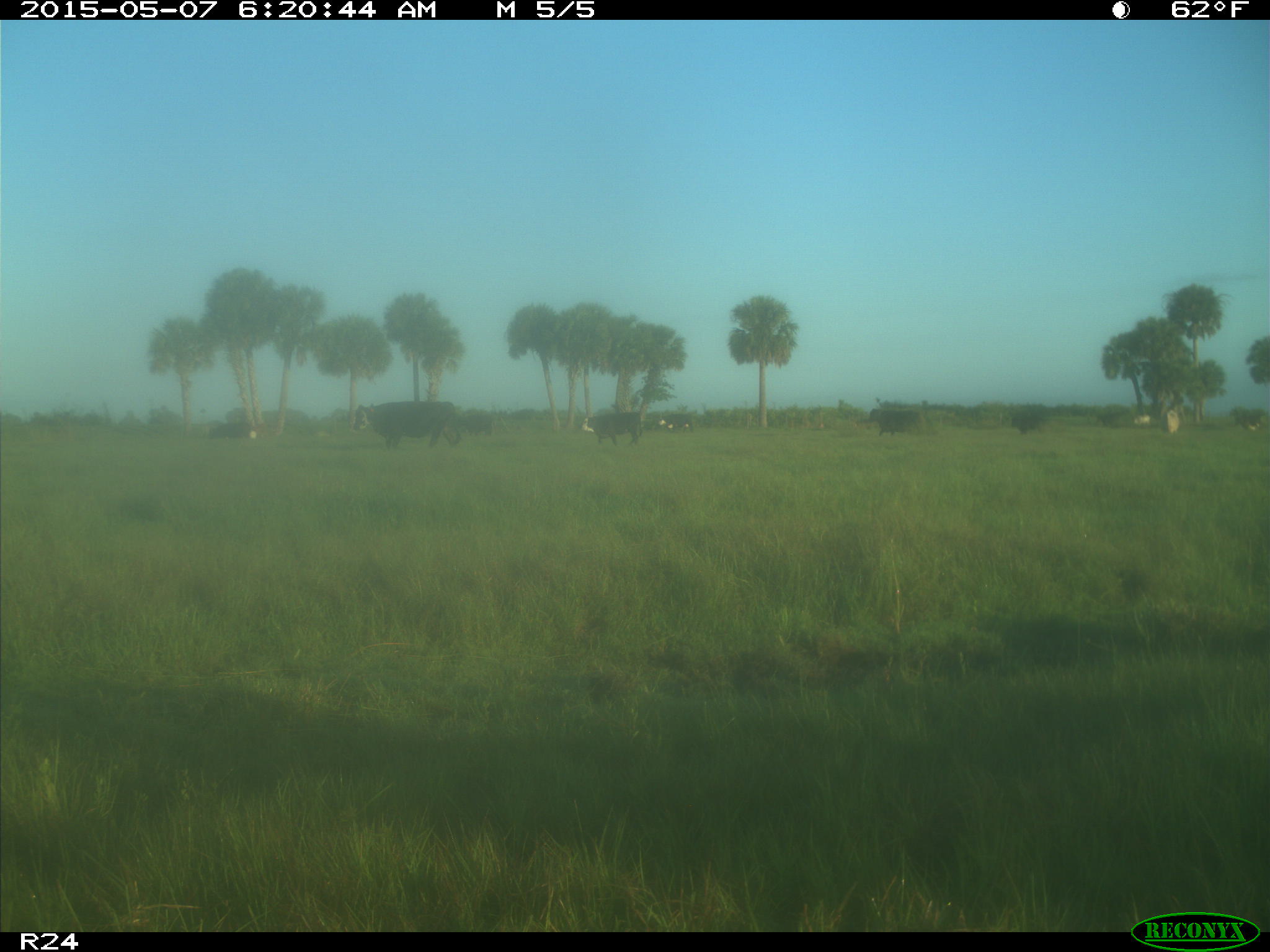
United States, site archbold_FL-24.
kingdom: Animalia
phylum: Chordata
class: Mammalia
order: Artiodactyla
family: Bovidae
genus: Bos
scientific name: Bos taurus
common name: domestic cow